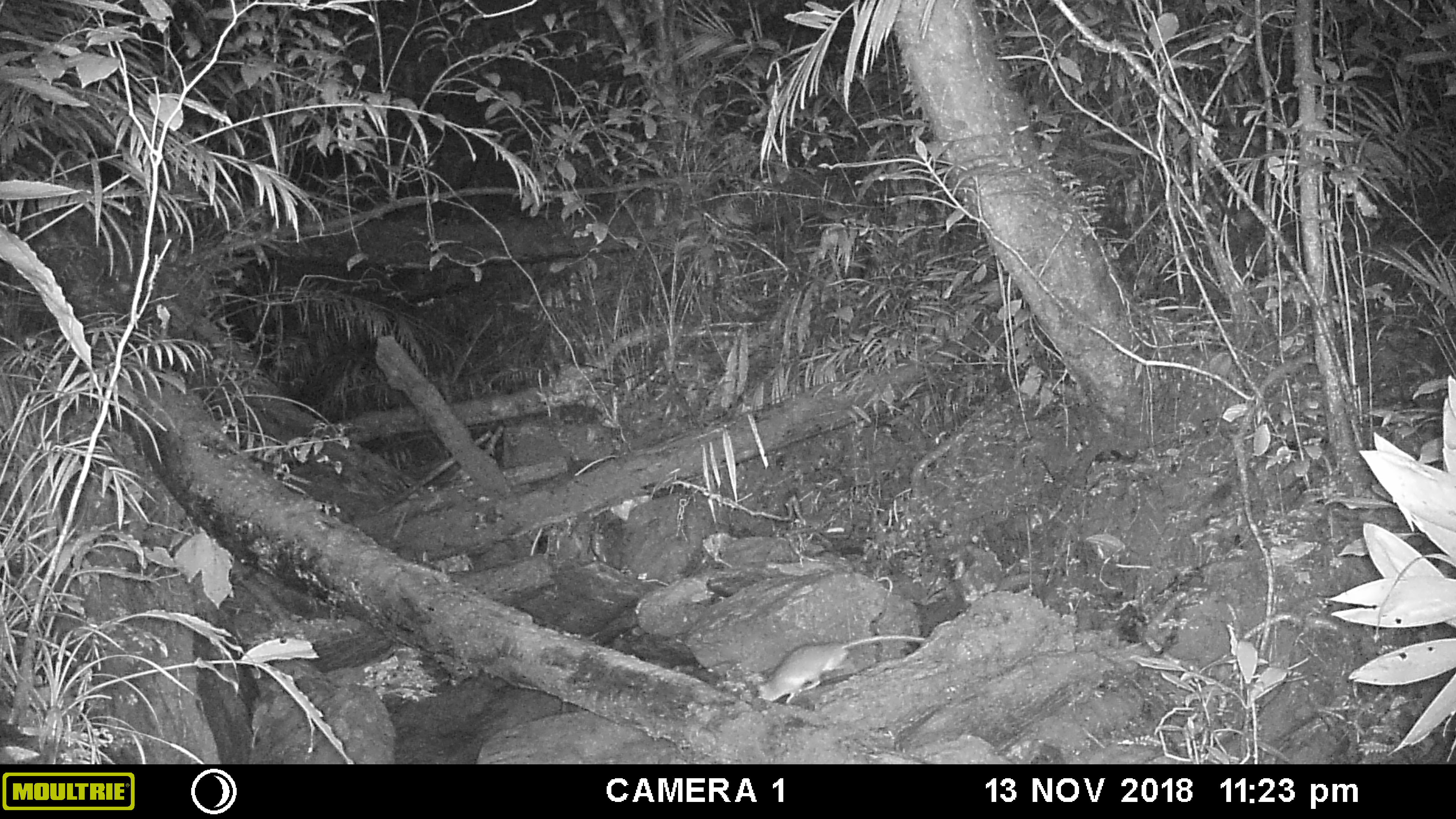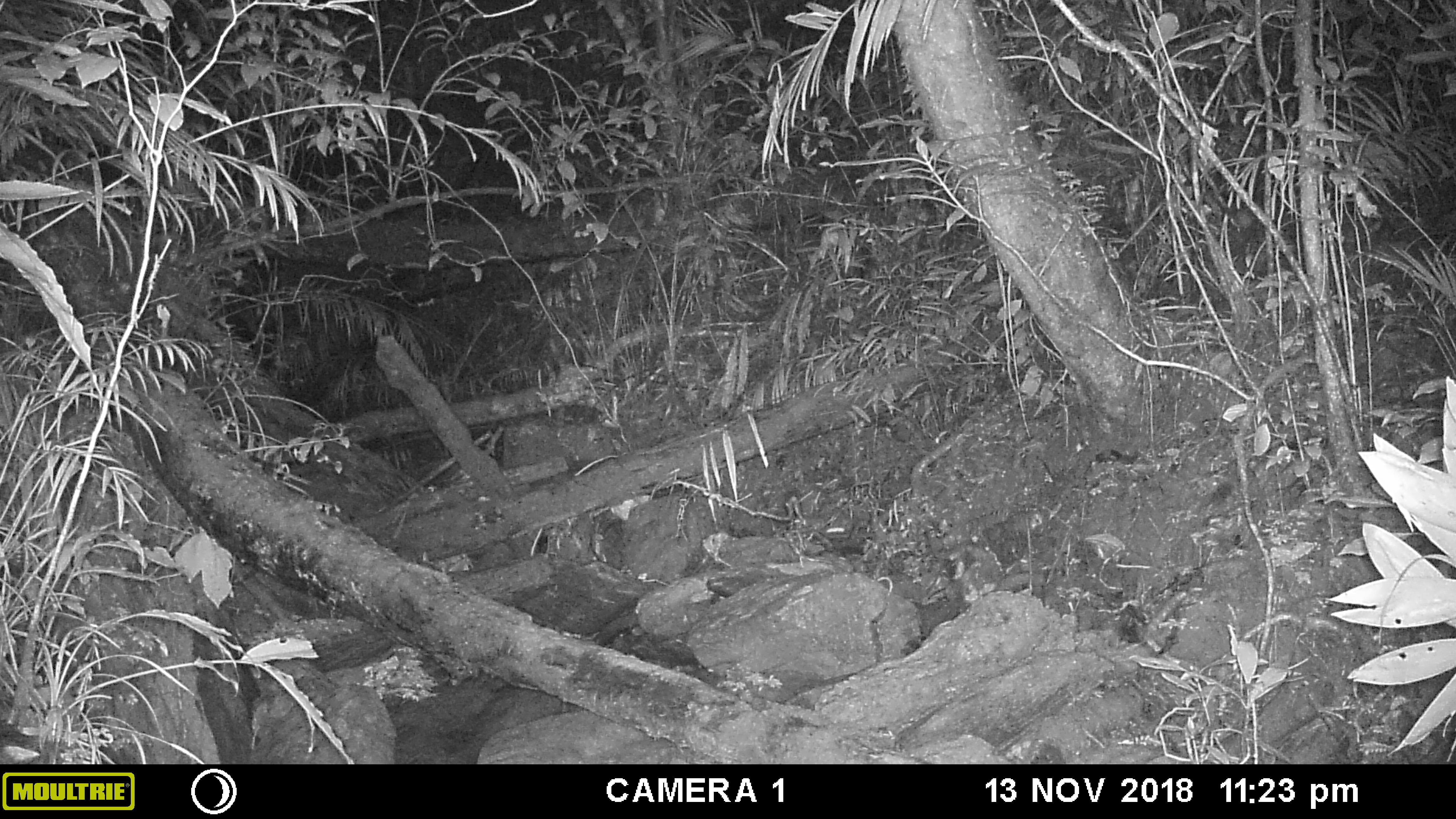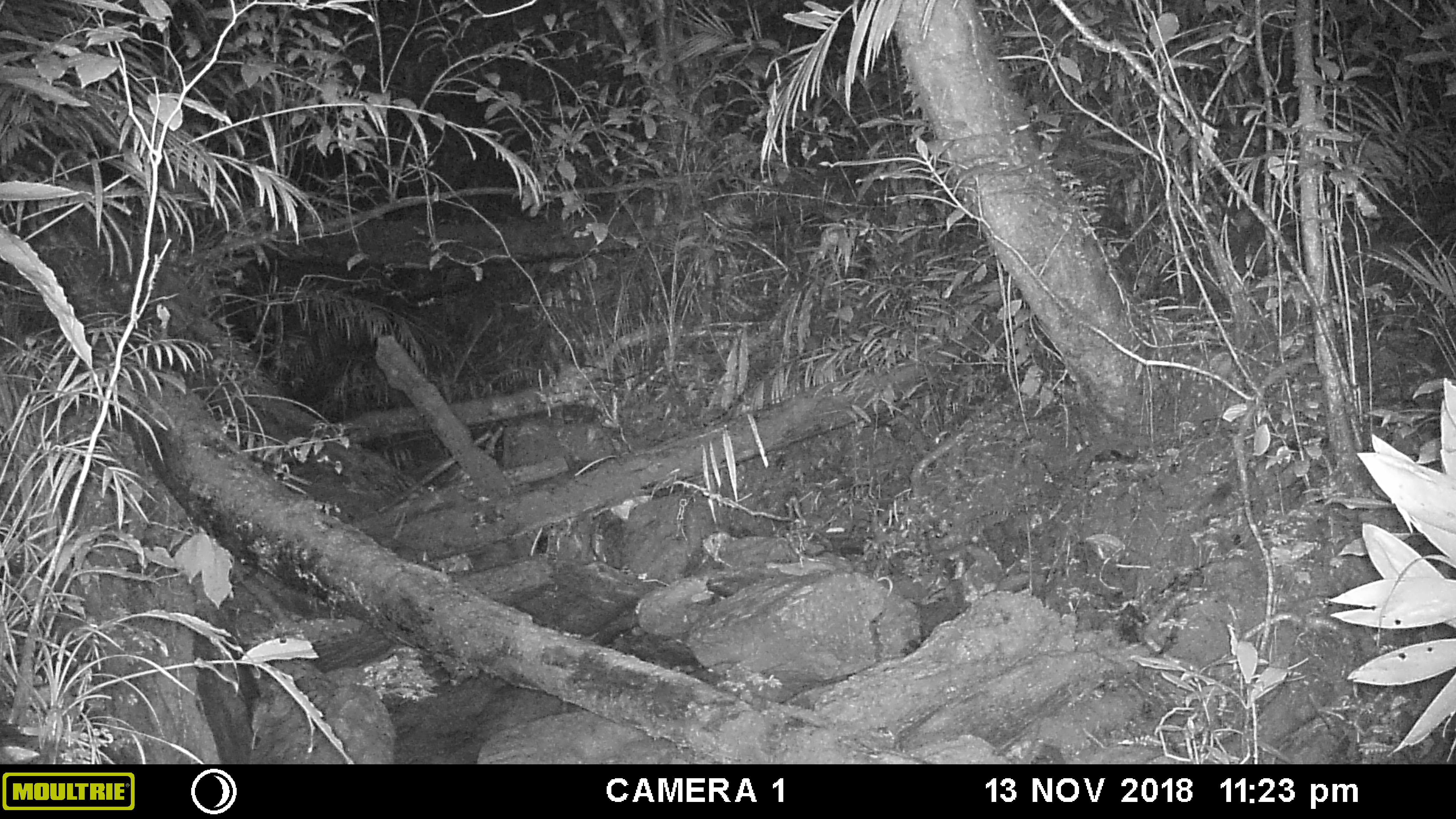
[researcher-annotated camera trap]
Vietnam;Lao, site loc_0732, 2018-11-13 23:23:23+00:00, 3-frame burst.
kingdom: Animalia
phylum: Chordata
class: Mammalia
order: Rodentia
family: Muridae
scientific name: Muridae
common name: old-world mice and rats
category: unidentified murid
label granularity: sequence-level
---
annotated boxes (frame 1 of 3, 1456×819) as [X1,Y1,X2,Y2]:
unidentified murid: [756,634,925,704]